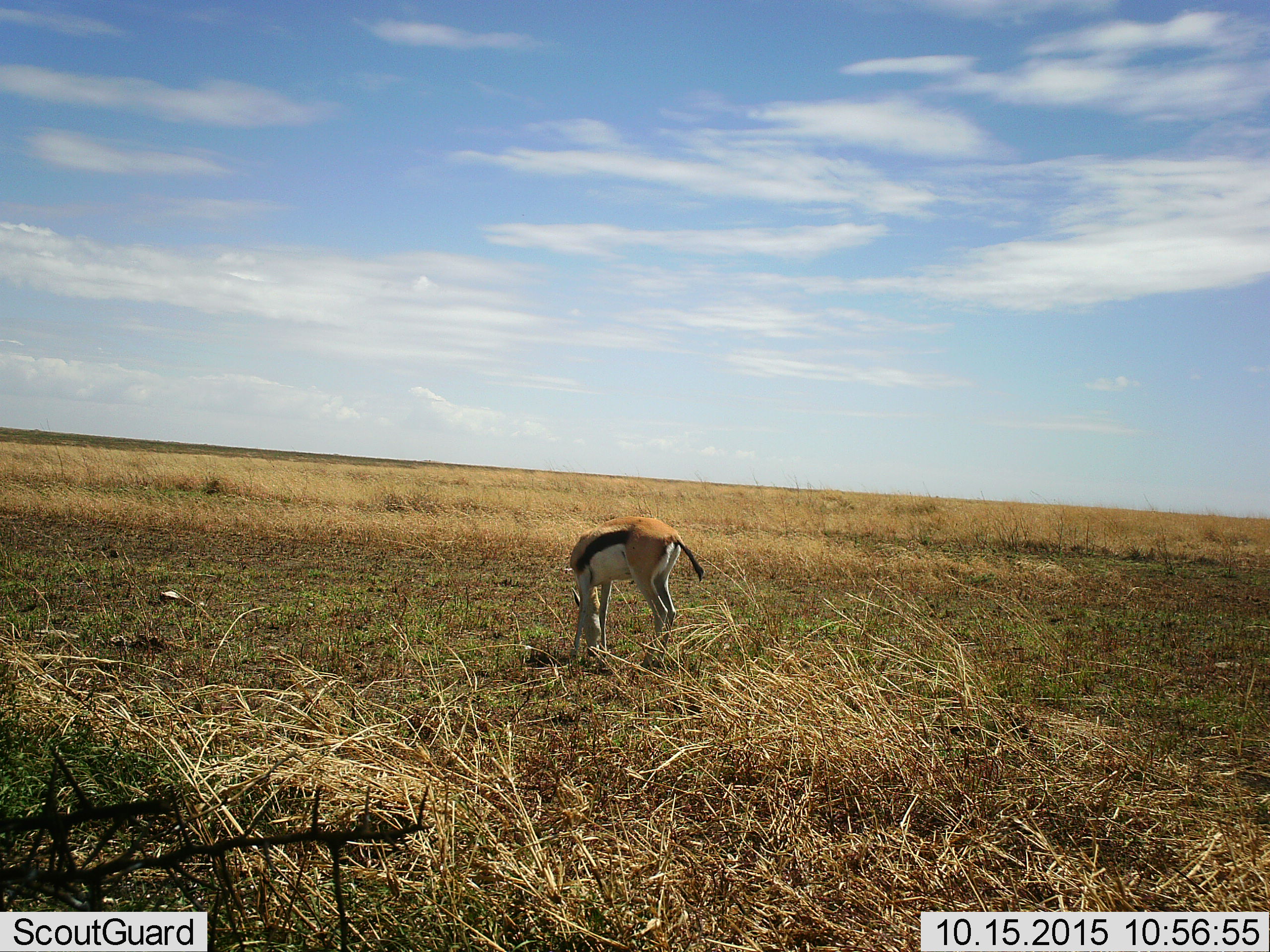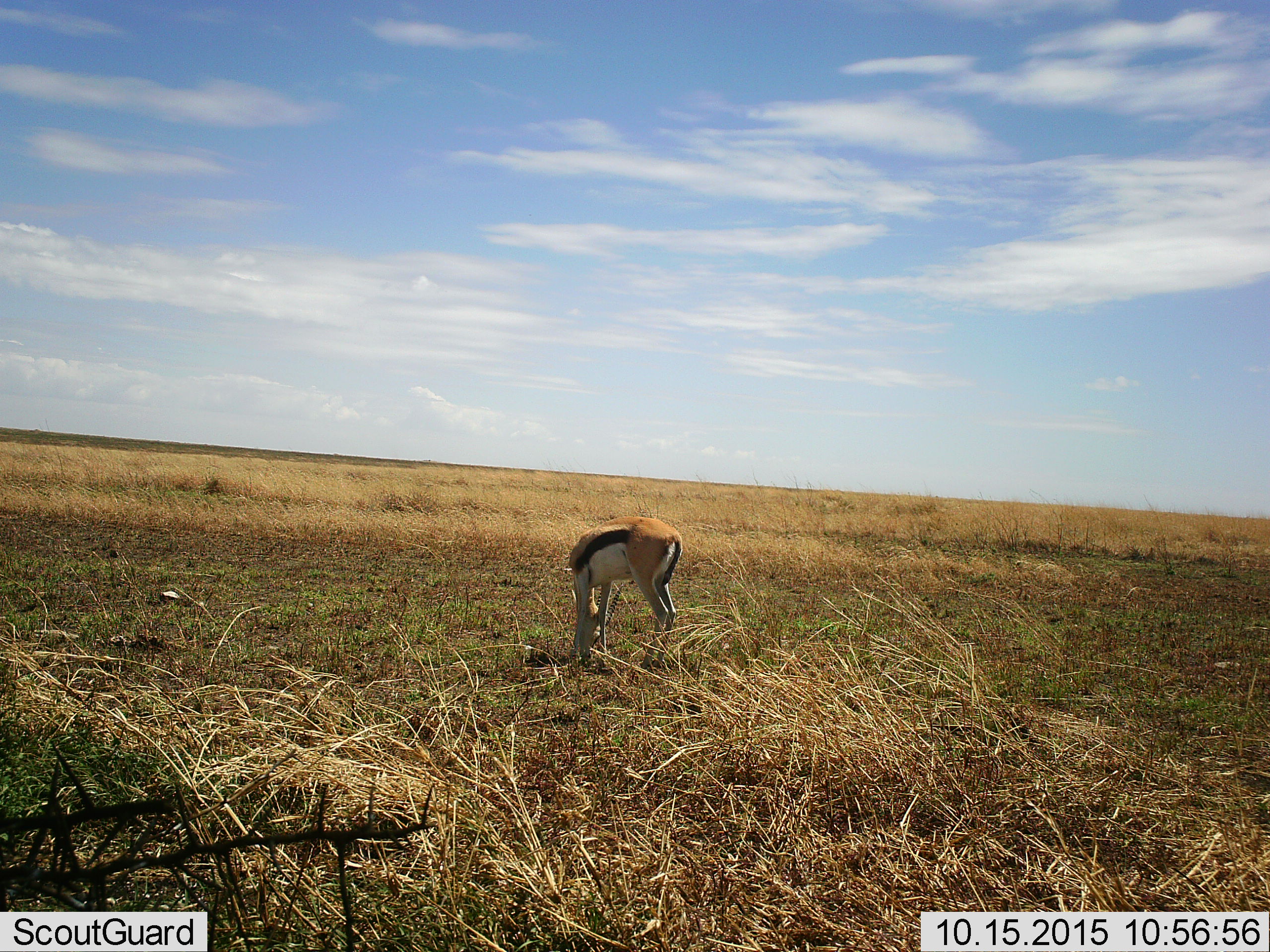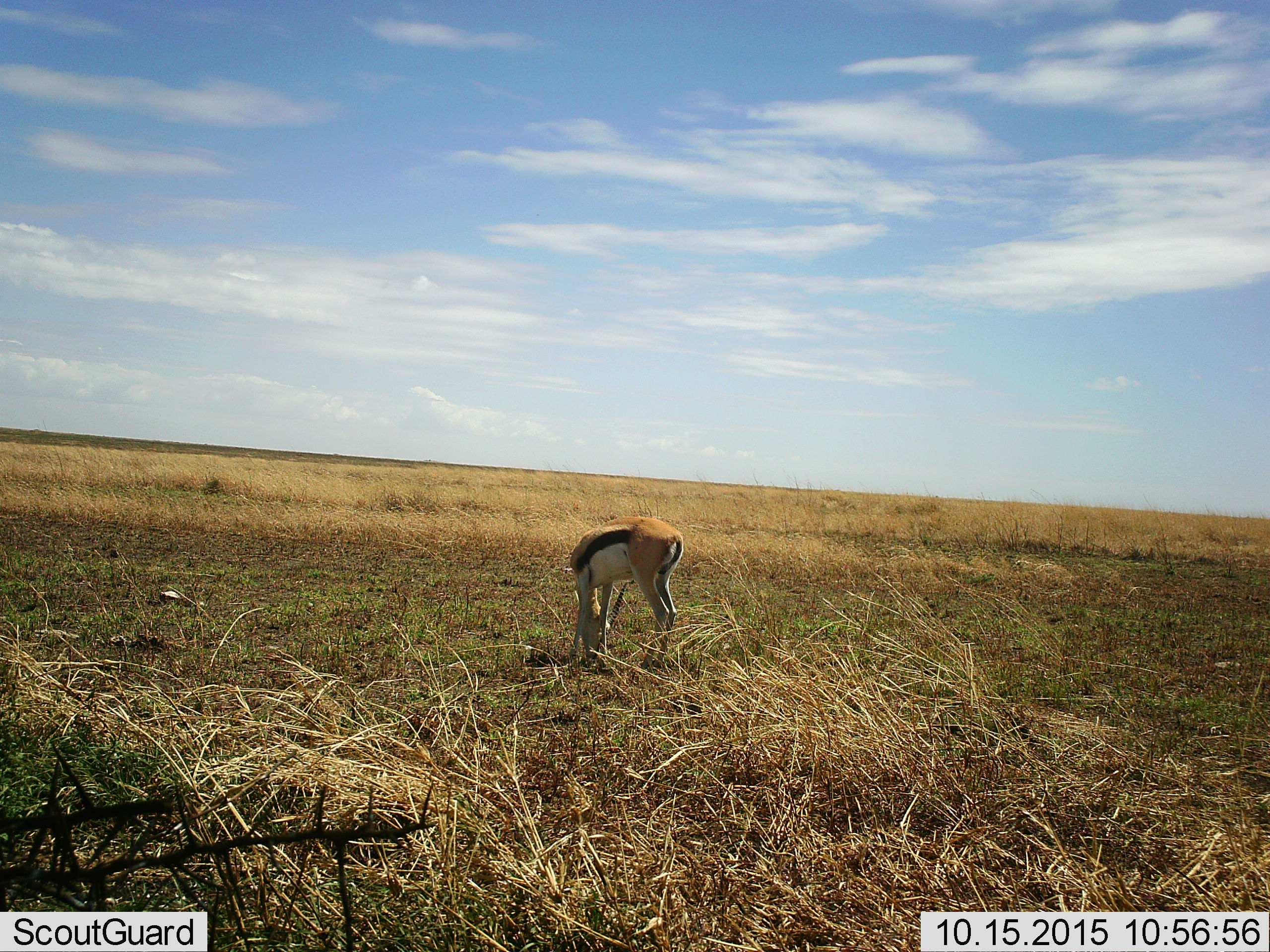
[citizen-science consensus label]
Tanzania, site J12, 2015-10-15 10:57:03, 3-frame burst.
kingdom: Animalia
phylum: Chordata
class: Mammalia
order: Artiodactyla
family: Bovidae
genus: Eudorcas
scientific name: Eudorcas thomsonii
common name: thomson's gazelle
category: gazellethomsons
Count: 1.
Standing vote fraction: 50%.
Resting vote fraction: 0%.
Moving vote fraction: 0%.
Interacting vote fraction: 0%.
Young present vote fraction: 0%.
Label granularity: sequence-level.